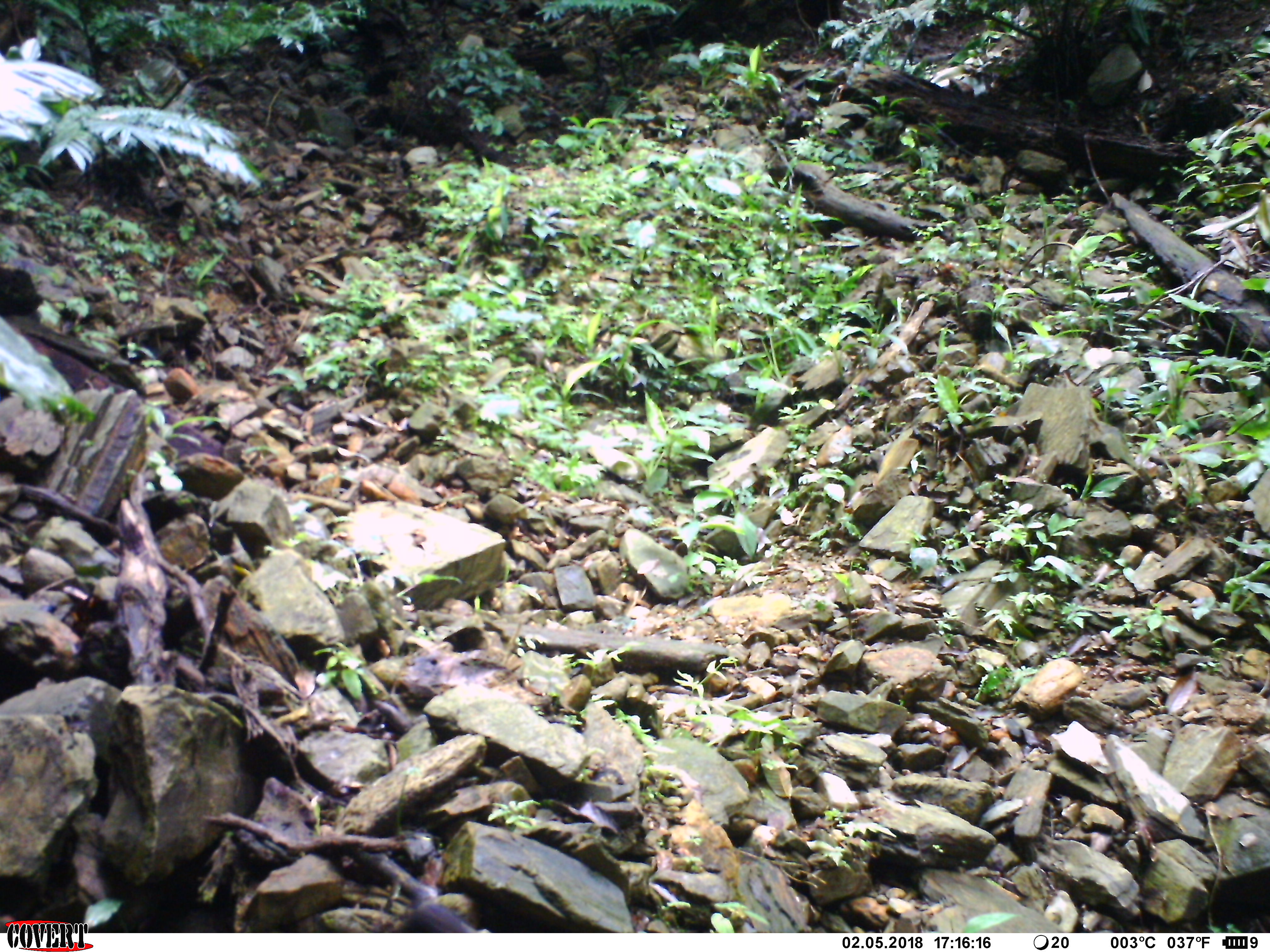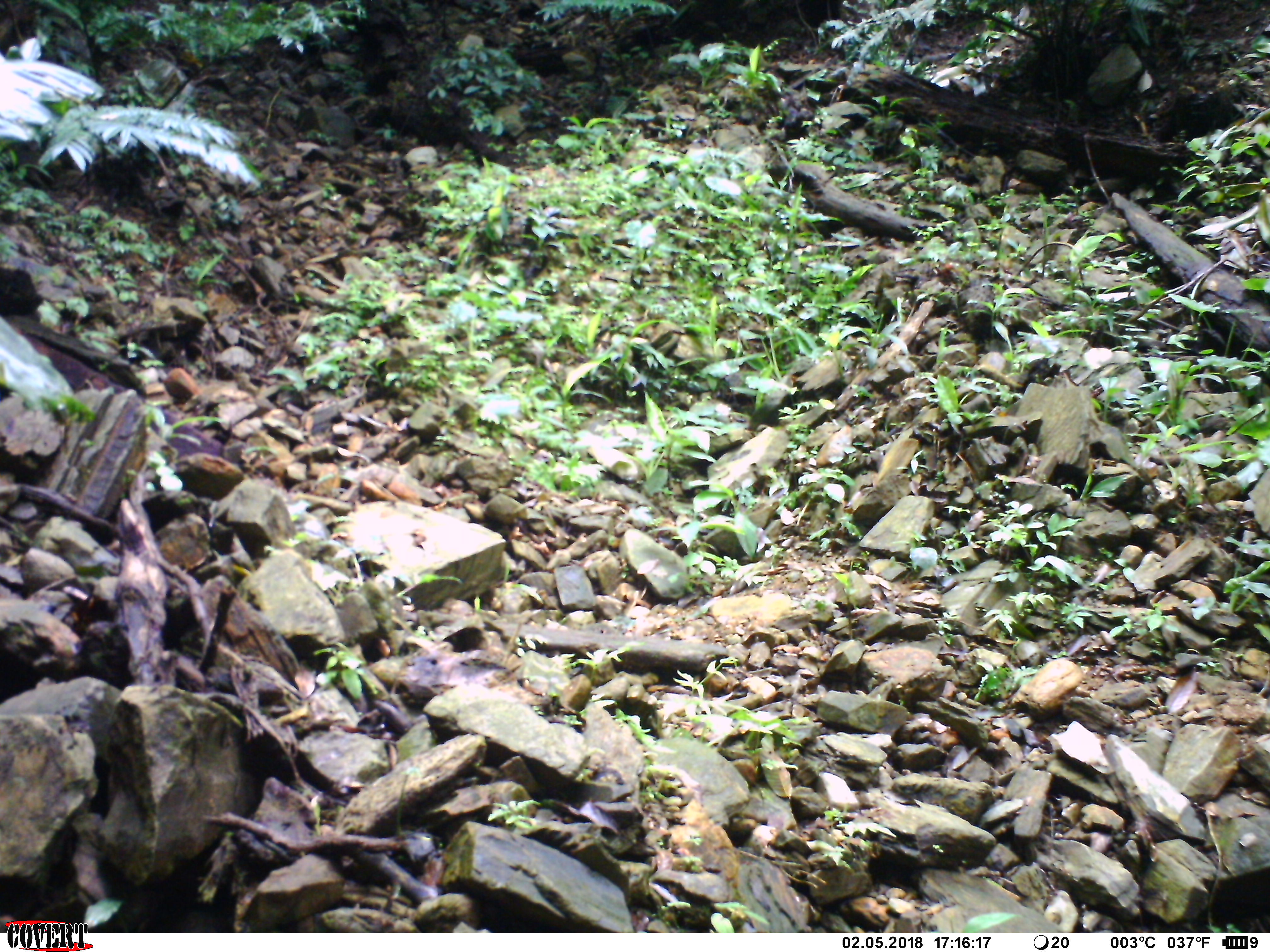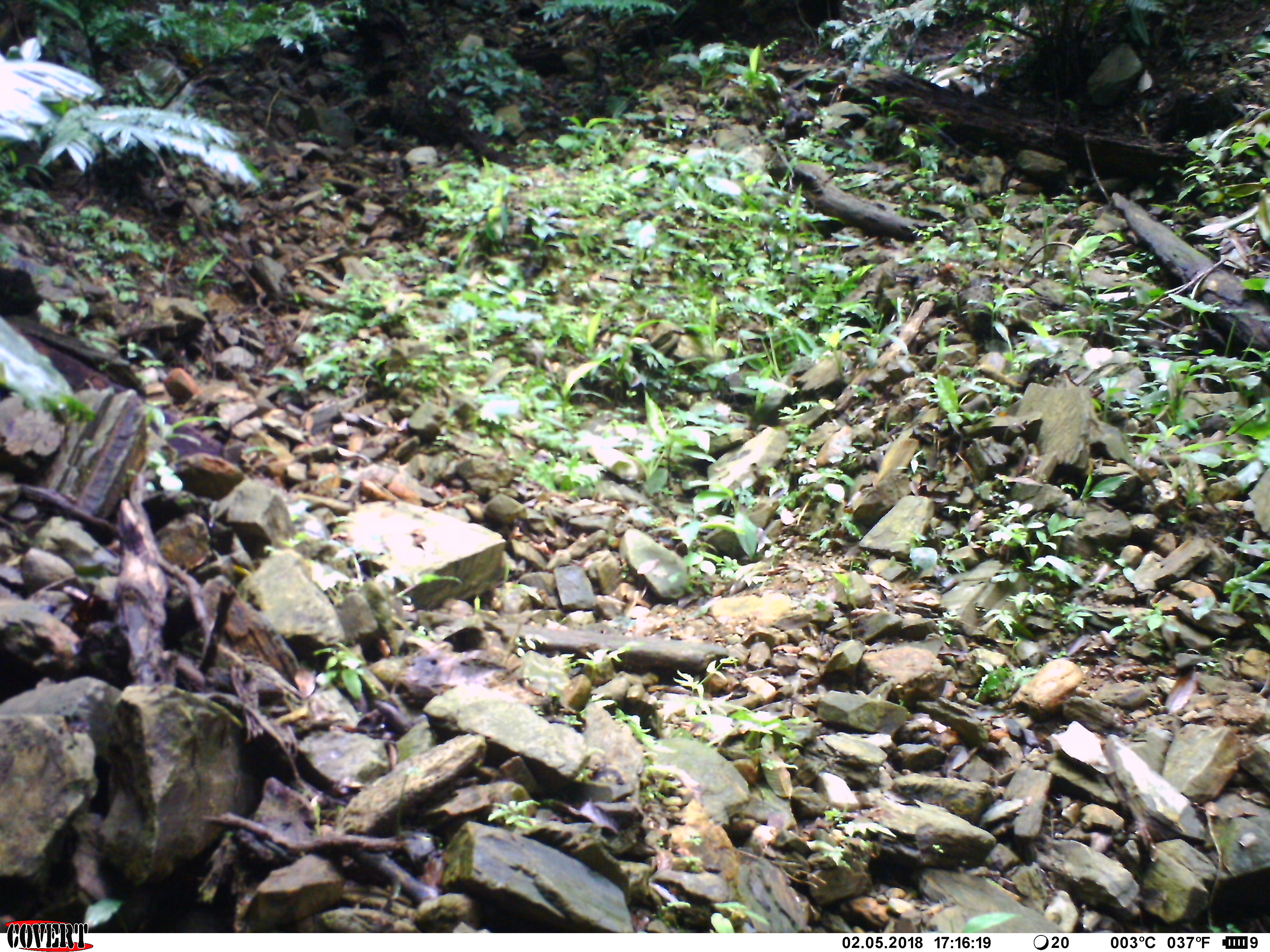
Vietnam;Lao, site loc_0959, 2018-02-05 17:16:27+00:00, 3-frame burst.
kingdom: Animalia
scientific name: Animalia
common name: animal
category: unidentified animal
Unidentified animal (animal) (Animalia). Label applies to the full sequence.